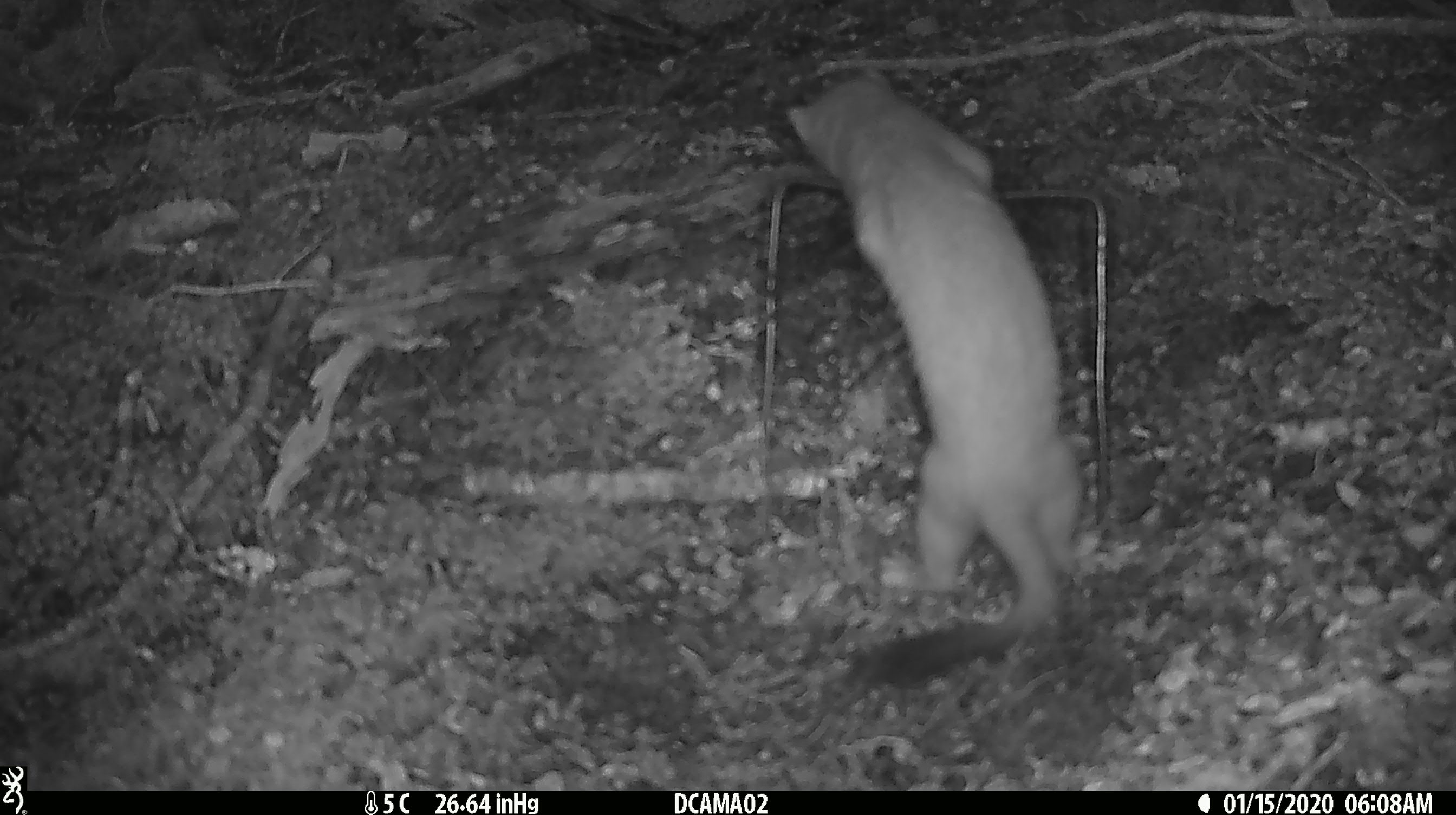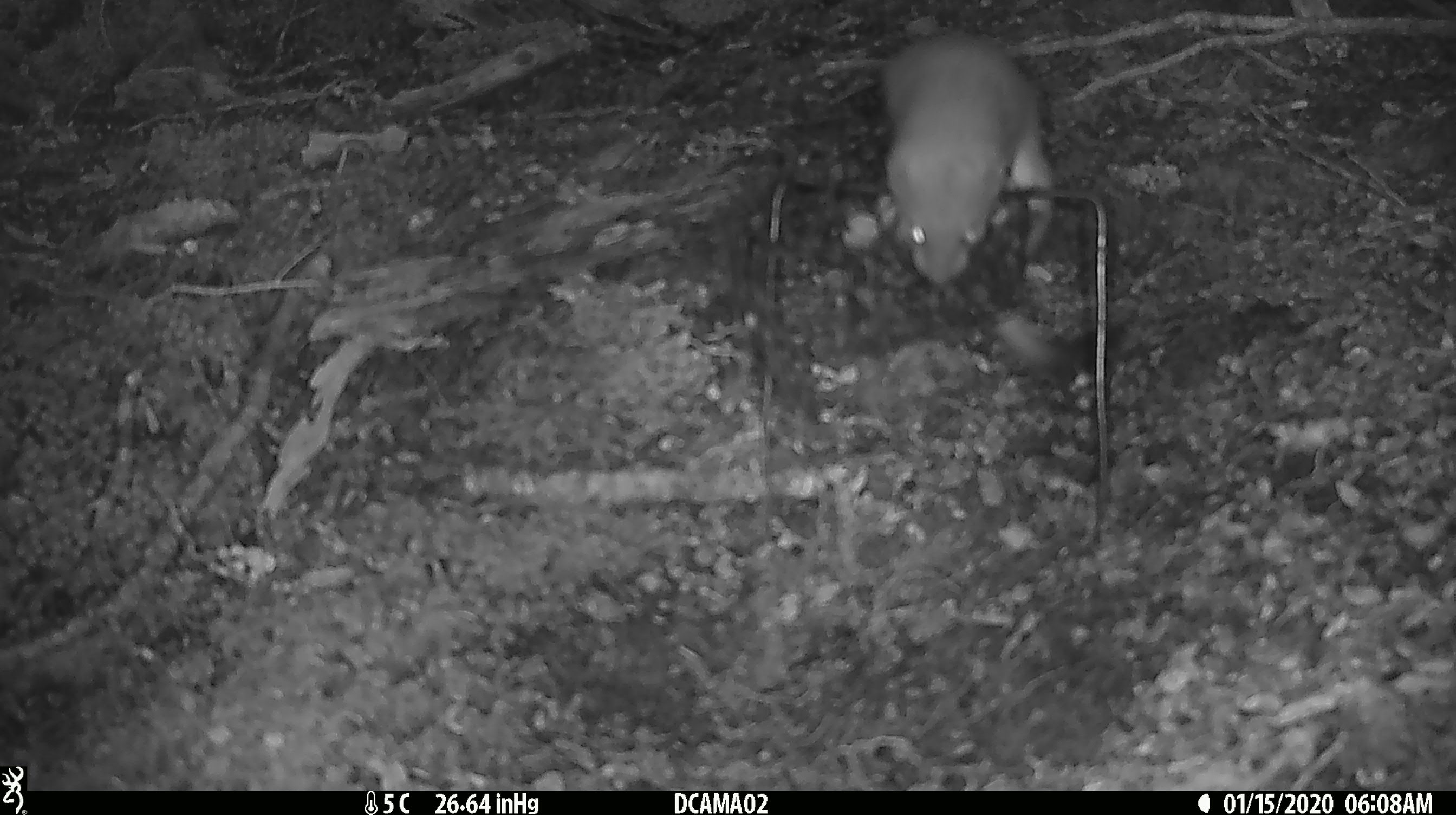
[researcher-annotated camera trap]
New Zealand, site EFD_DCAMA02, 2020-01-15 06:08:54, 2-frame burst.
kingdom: Animalia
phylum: Chordata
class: Mammalia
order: Carnivora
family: Mustelidae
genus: Mustela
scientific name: Mustela erminea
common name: stoat